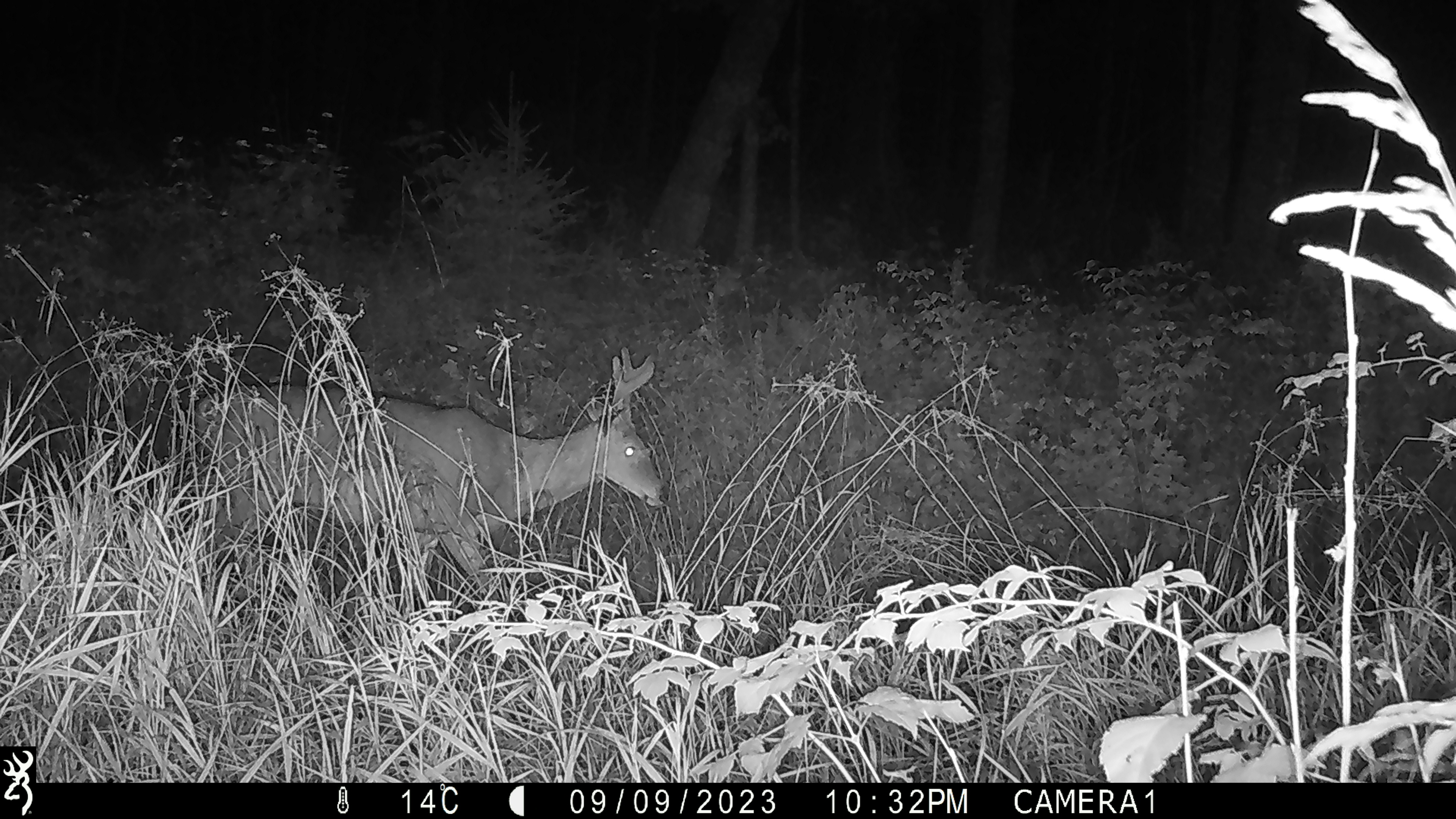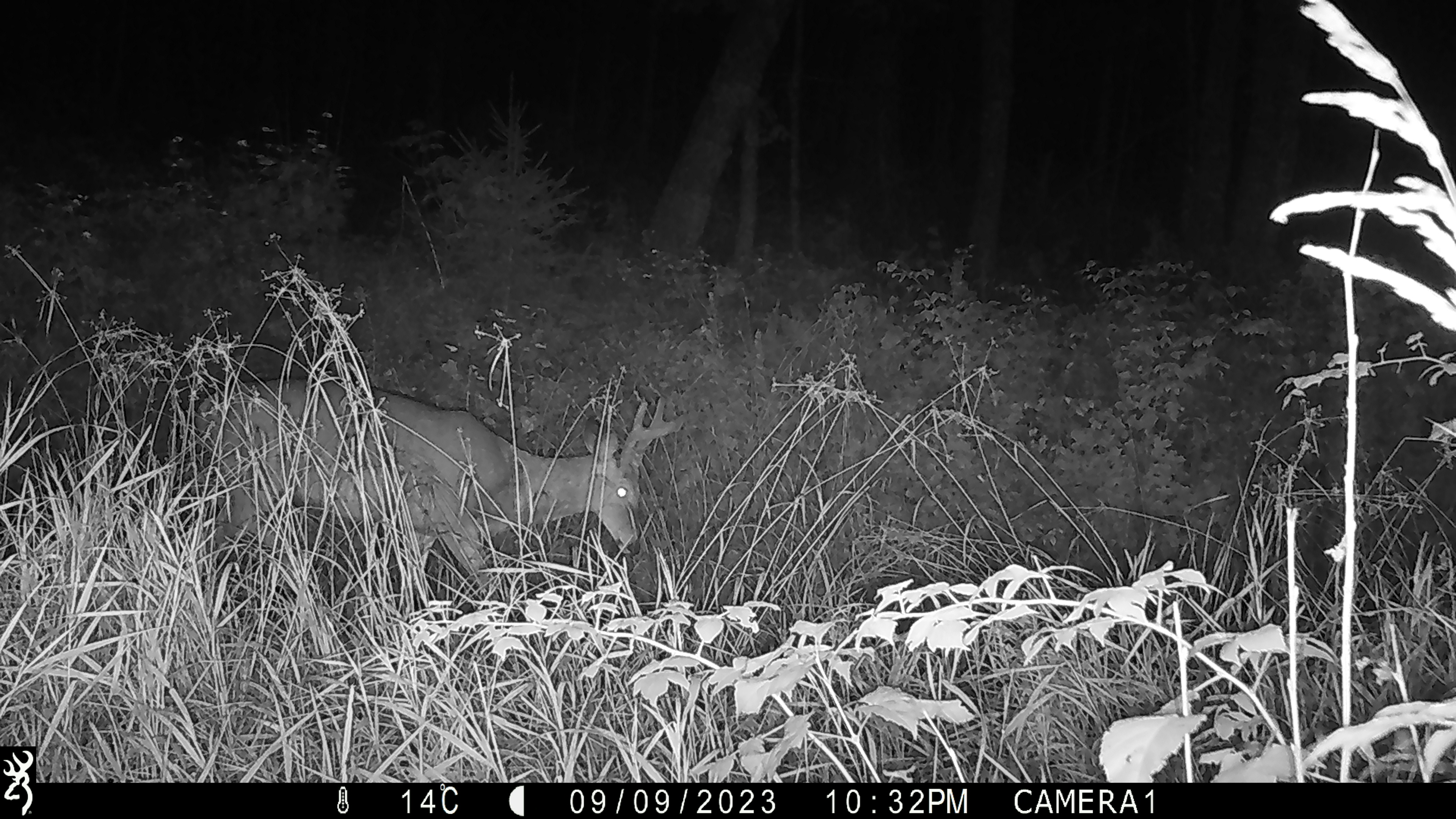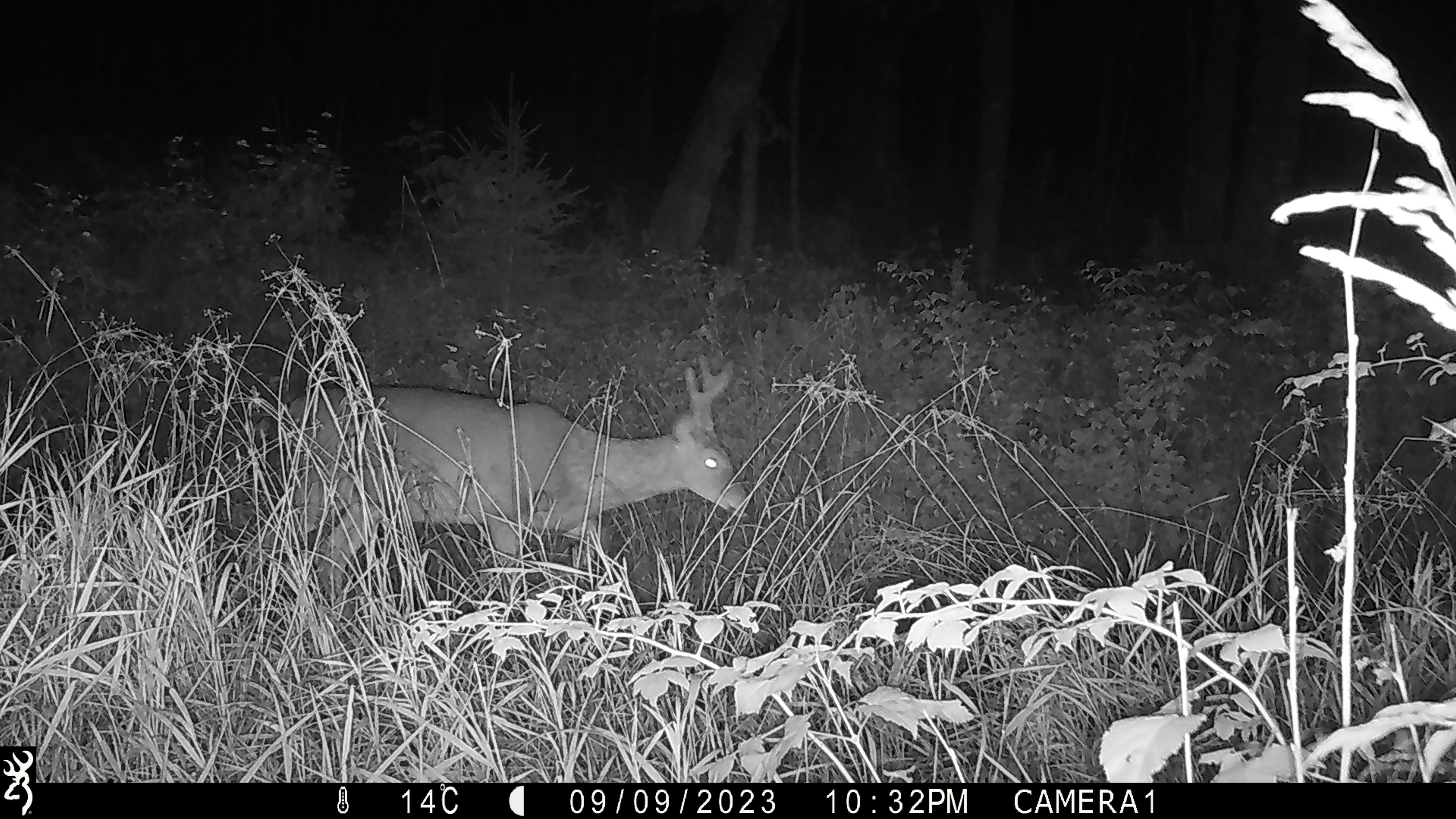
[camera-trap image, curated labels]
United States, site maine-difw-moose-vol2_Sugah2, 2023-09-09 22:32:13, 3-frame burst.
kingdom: Animalia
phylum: Chordata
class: Mammalia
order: Artiodactyla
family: Cervidae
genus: Odocoileus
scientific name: Odocoileus virginianus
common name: white-tailed deer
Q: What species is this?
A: White-tailed deer (Odocoileus virginianus).